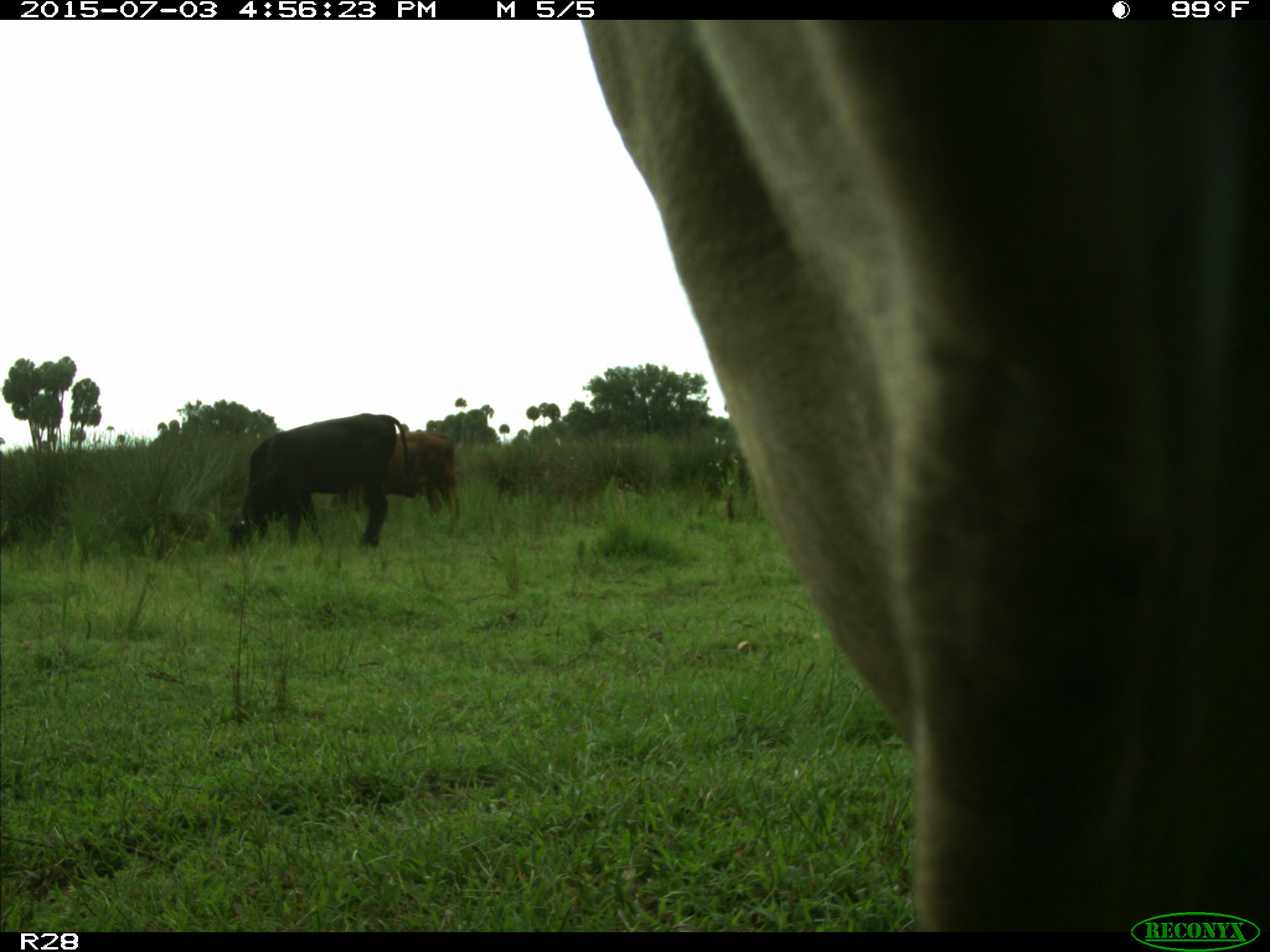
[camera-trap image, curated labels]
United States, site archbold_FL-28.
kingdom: Animalia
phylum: Chordata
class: Mammalia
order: Artiodactyla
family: Bovidae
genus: Bos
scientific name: Bos taurus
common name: domestic cow